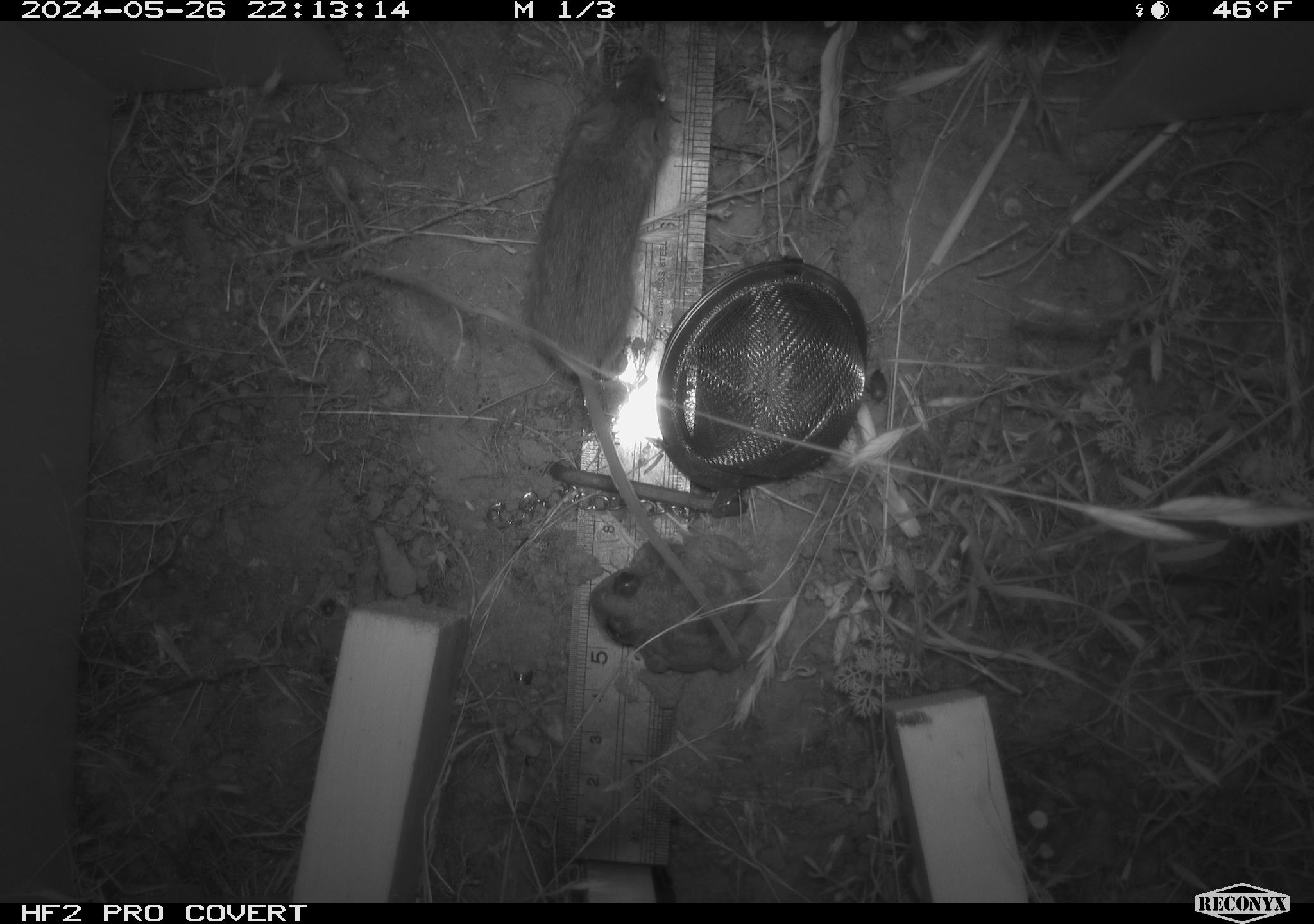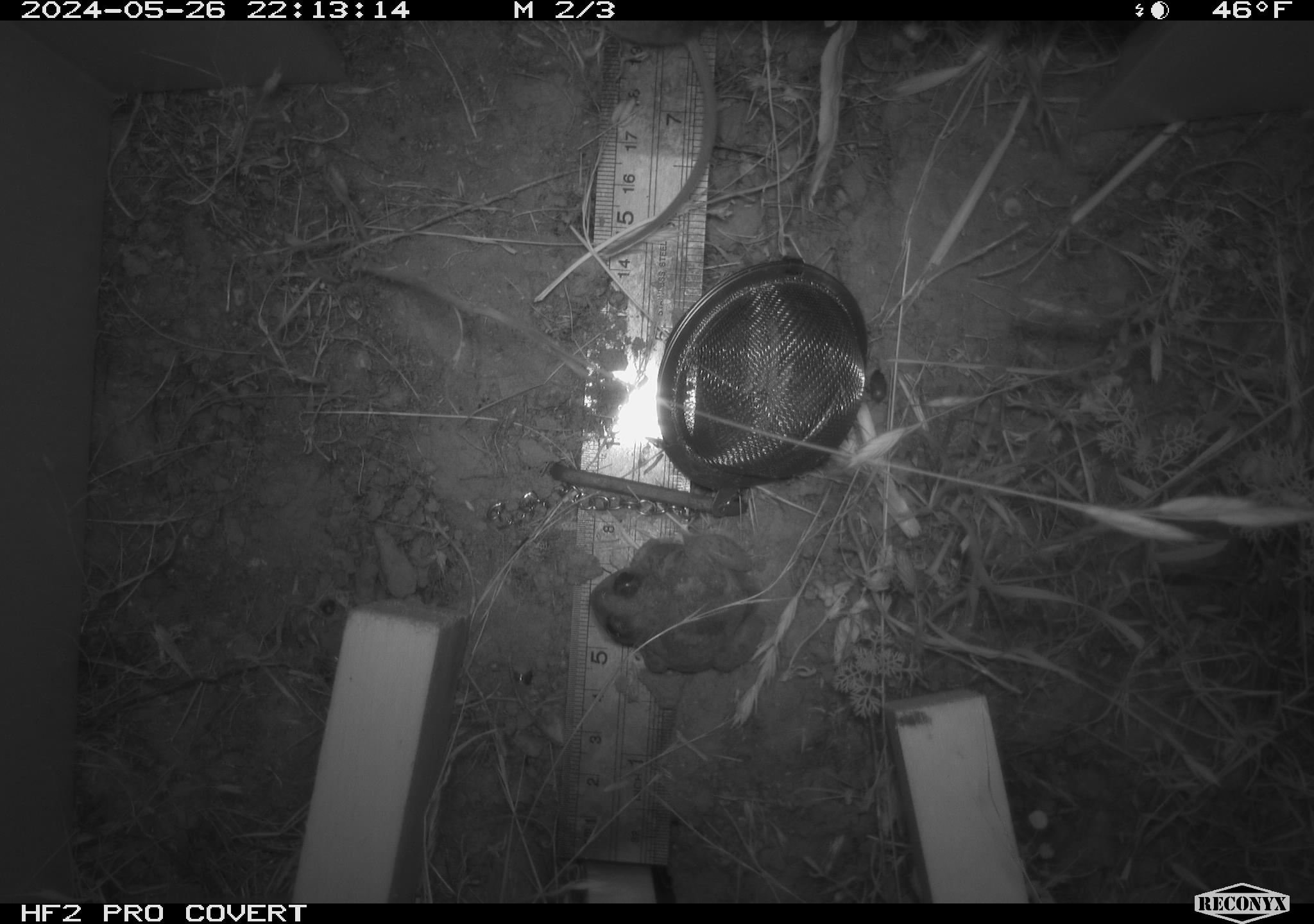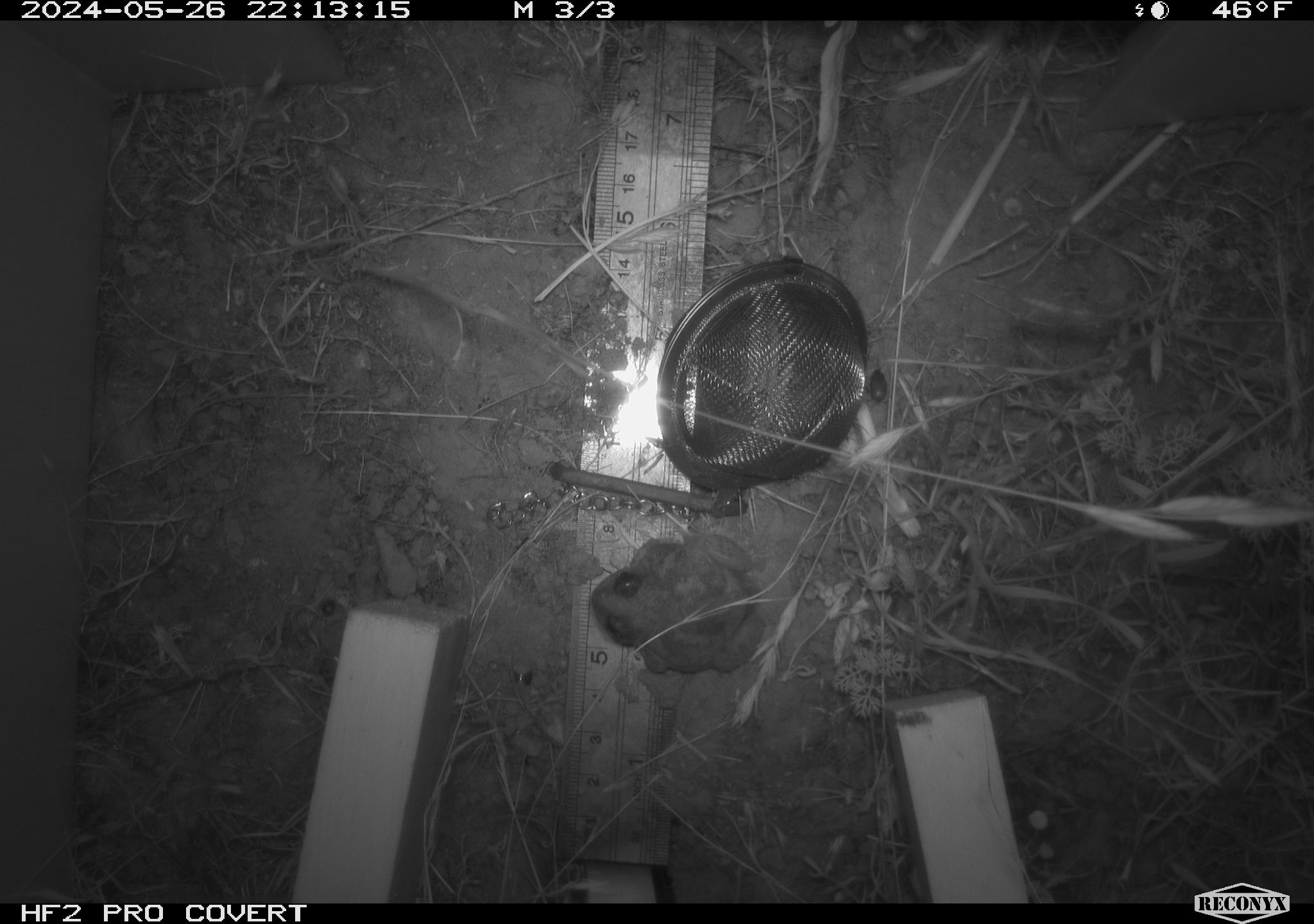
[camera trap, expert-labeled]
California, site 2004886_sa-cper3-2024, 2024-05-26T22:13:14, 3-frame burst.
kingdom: Animalia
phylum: Chordata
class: Mammalia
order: Rodentia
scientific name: Rodentia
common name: rodent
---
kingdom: Animalia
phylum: Chordata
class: Amphibia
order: Anura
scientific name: Anura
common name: frogs